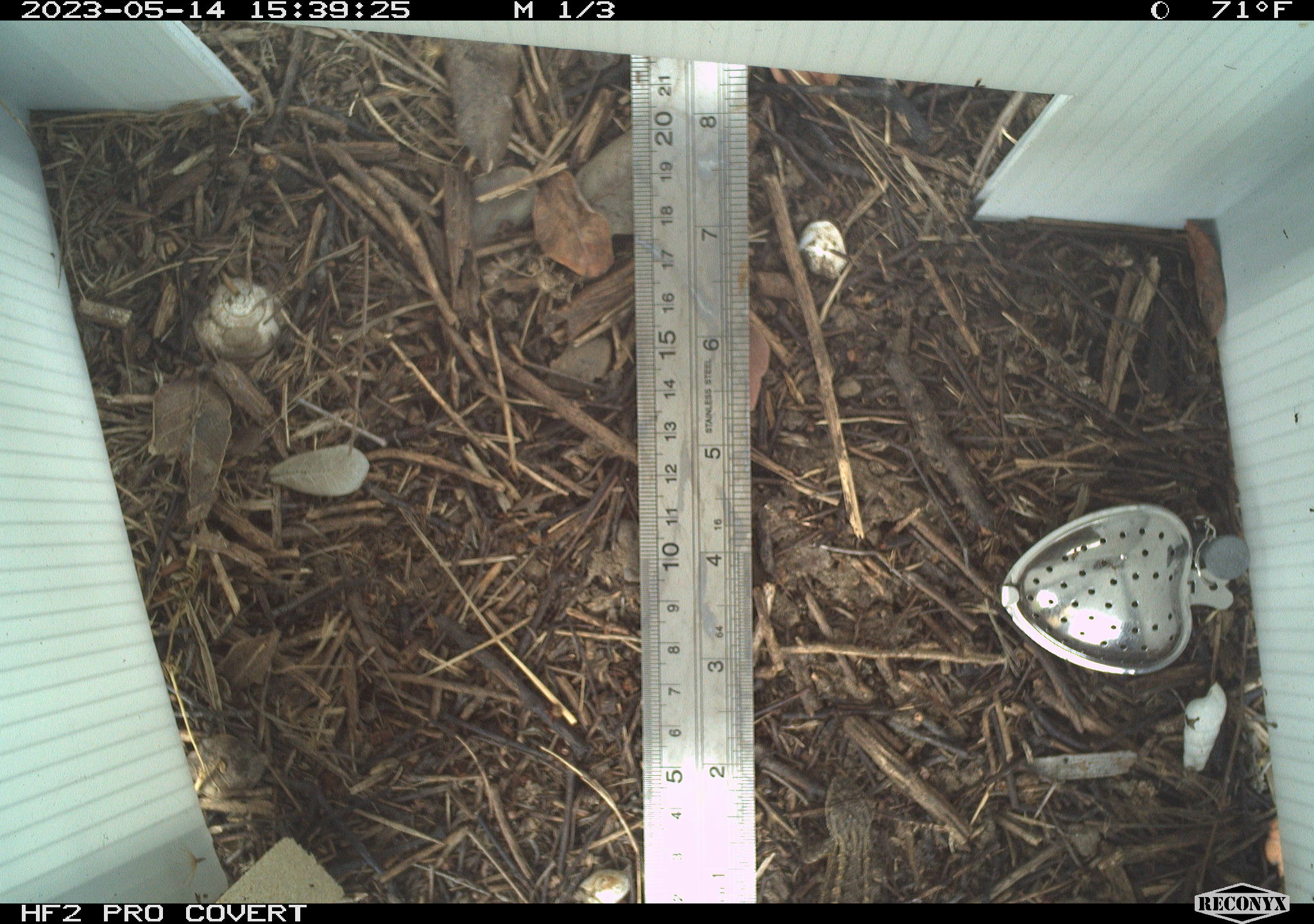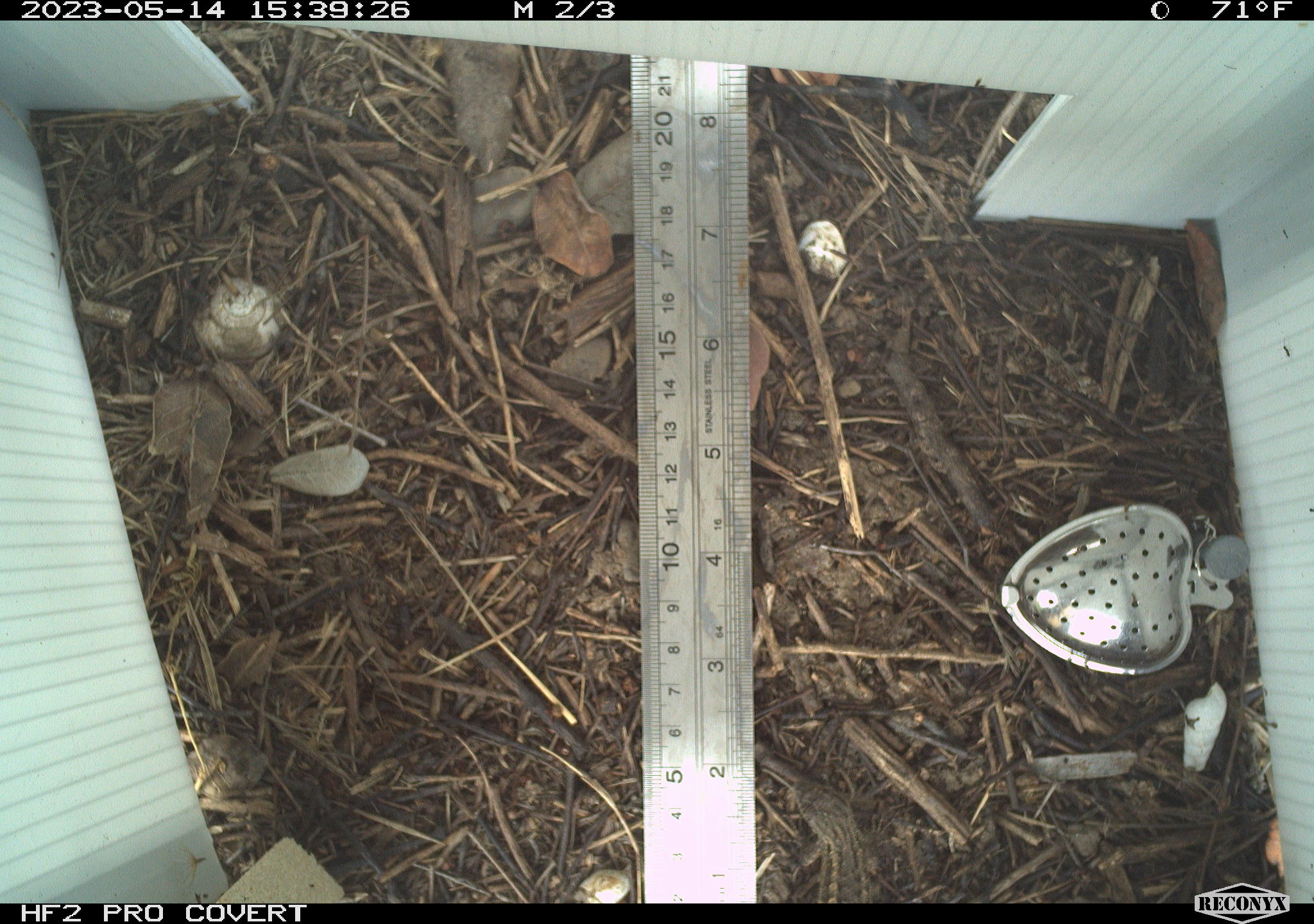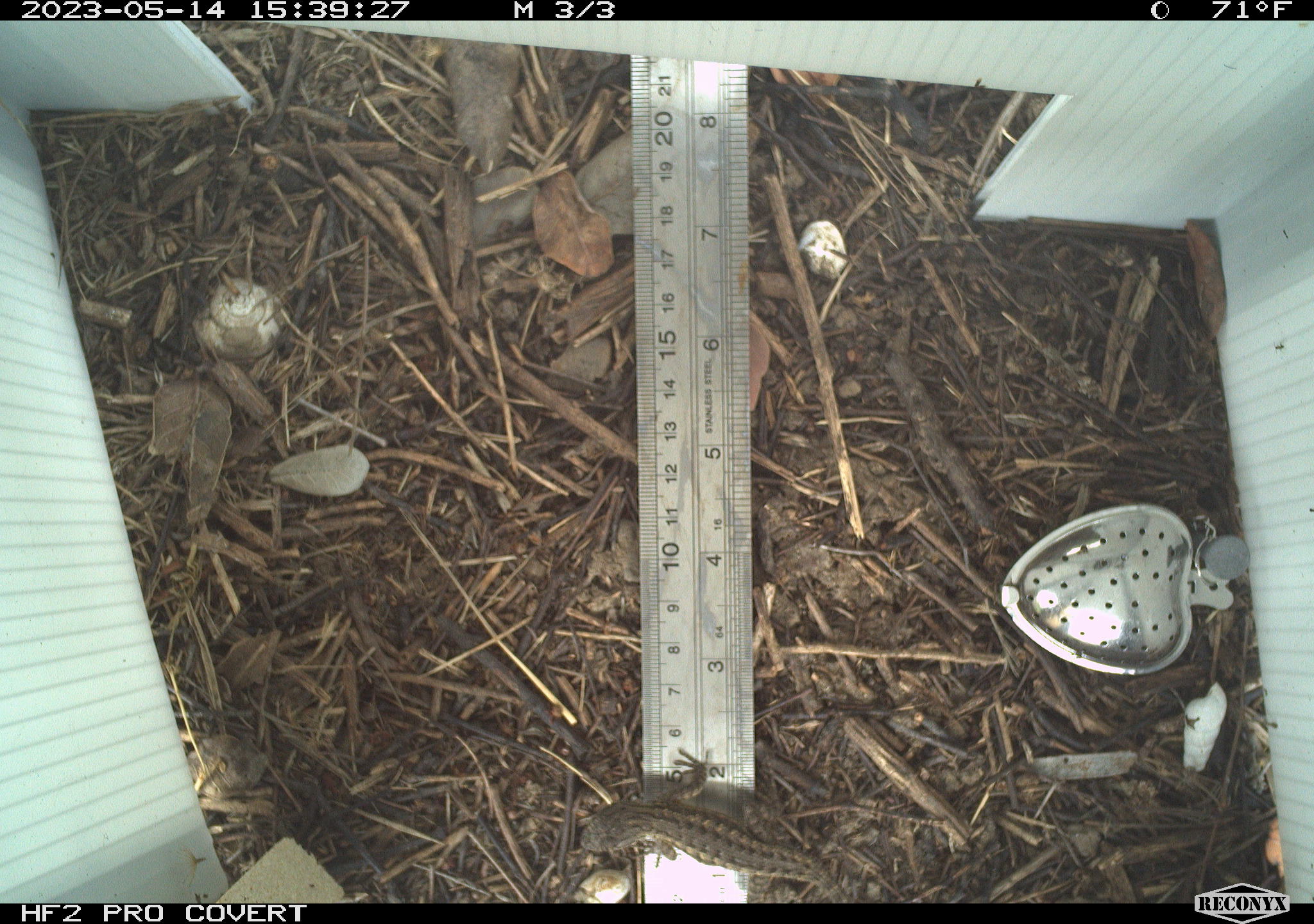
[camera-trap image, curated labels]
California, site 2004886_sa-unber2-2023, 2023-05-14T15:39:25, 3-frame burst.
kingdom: Animalia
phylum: Chordata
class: Reptilia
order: Squamata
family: Phrynosomatidae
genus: Sceloporus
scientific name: Sceloporus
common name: spiny lizards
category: sceloporus species